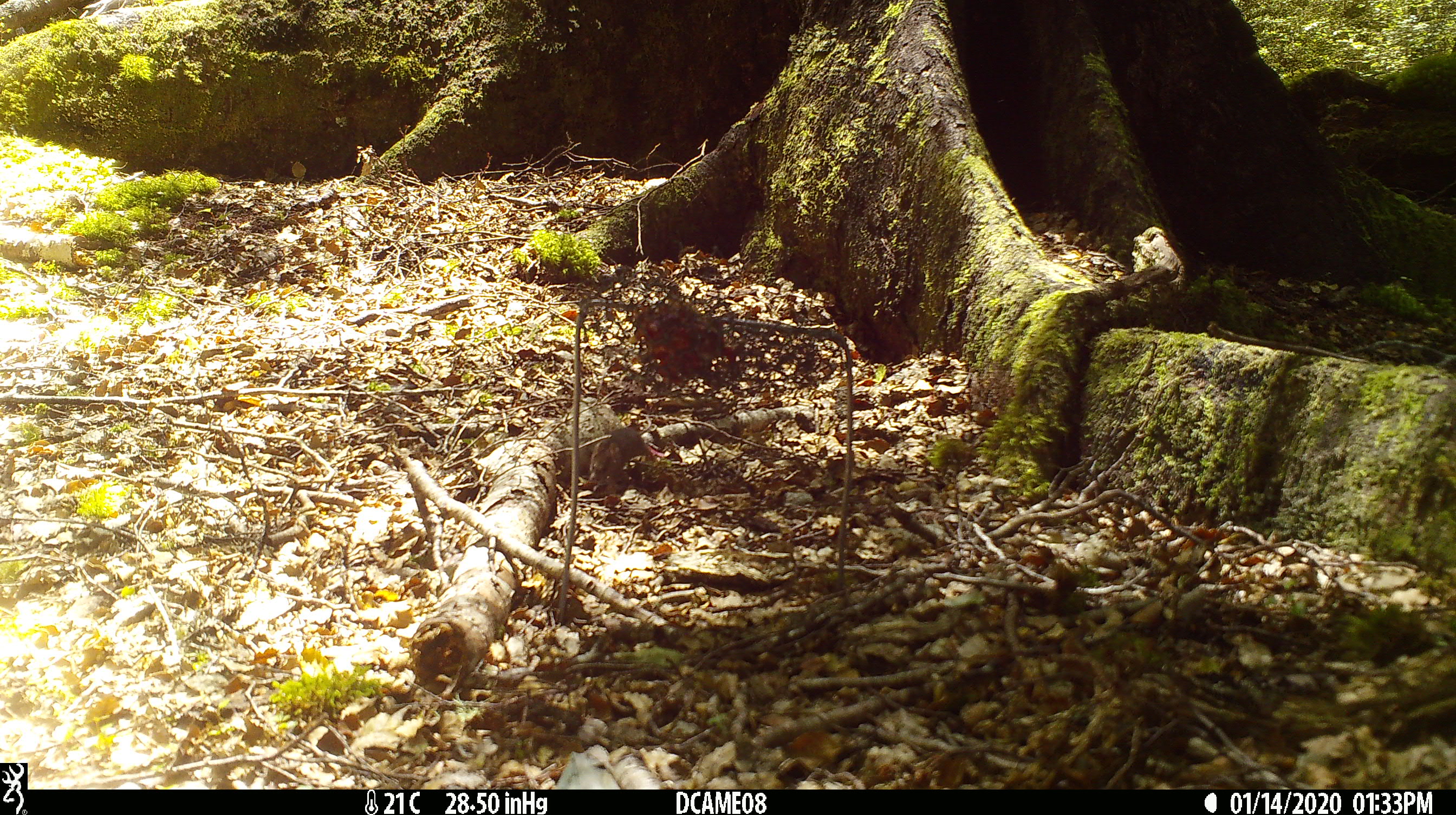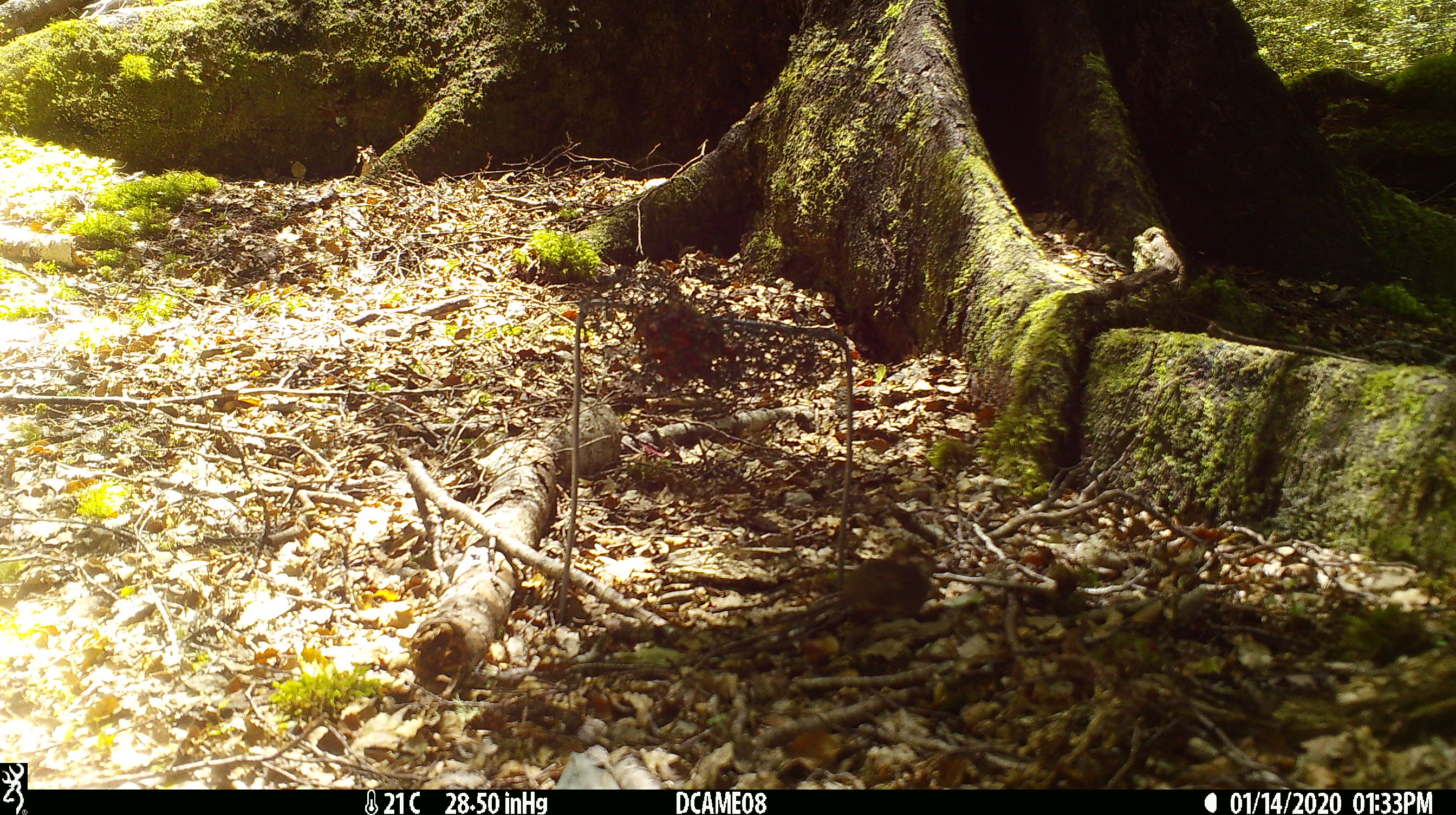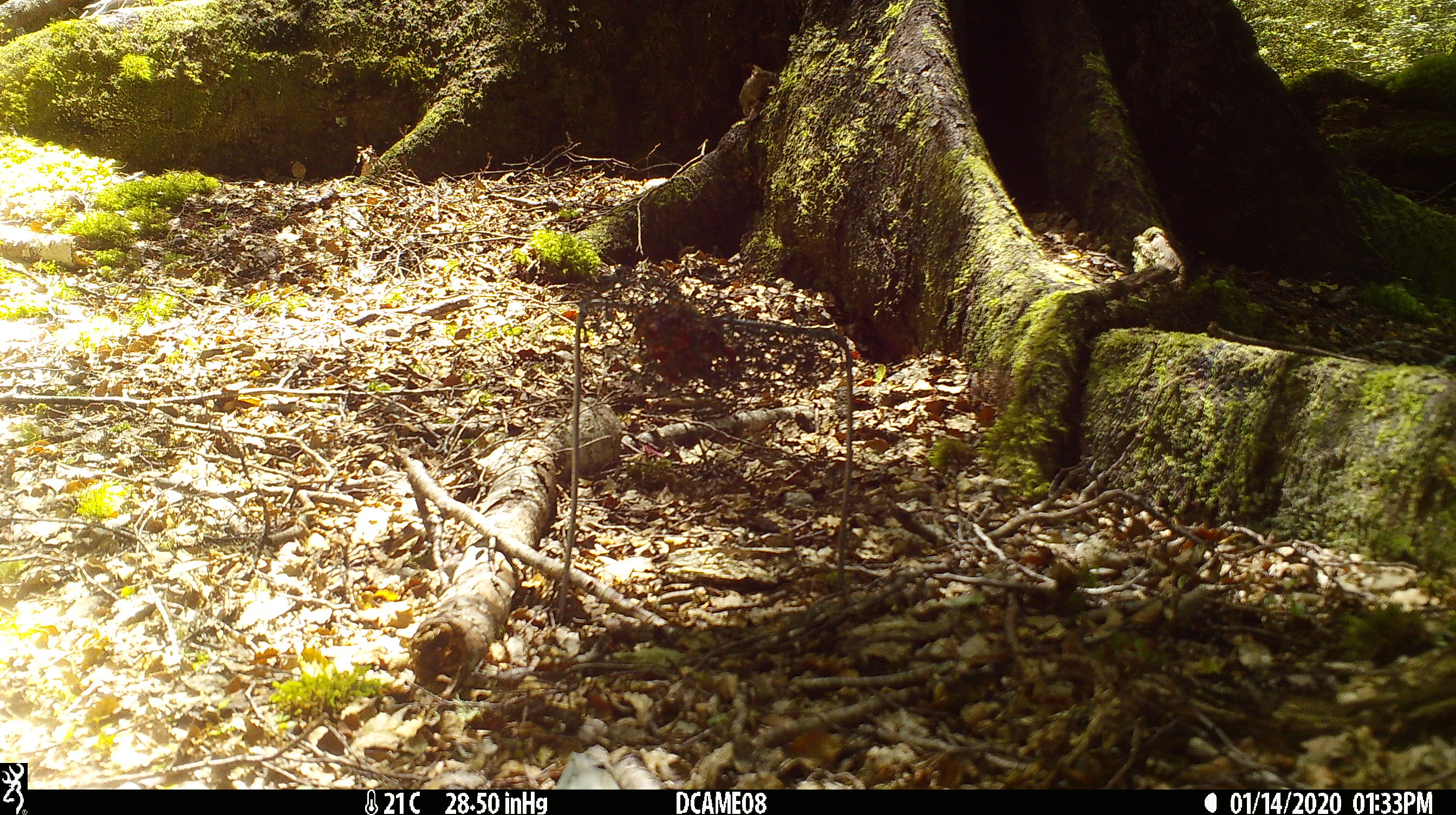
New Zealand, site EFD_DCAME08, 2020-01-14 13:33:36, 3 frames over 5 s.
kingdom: Animalia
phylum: Chordata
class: Mammalia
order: Rodentia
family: Muridae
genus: Mus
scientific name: Mus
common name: mouse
Mouse (Mus).